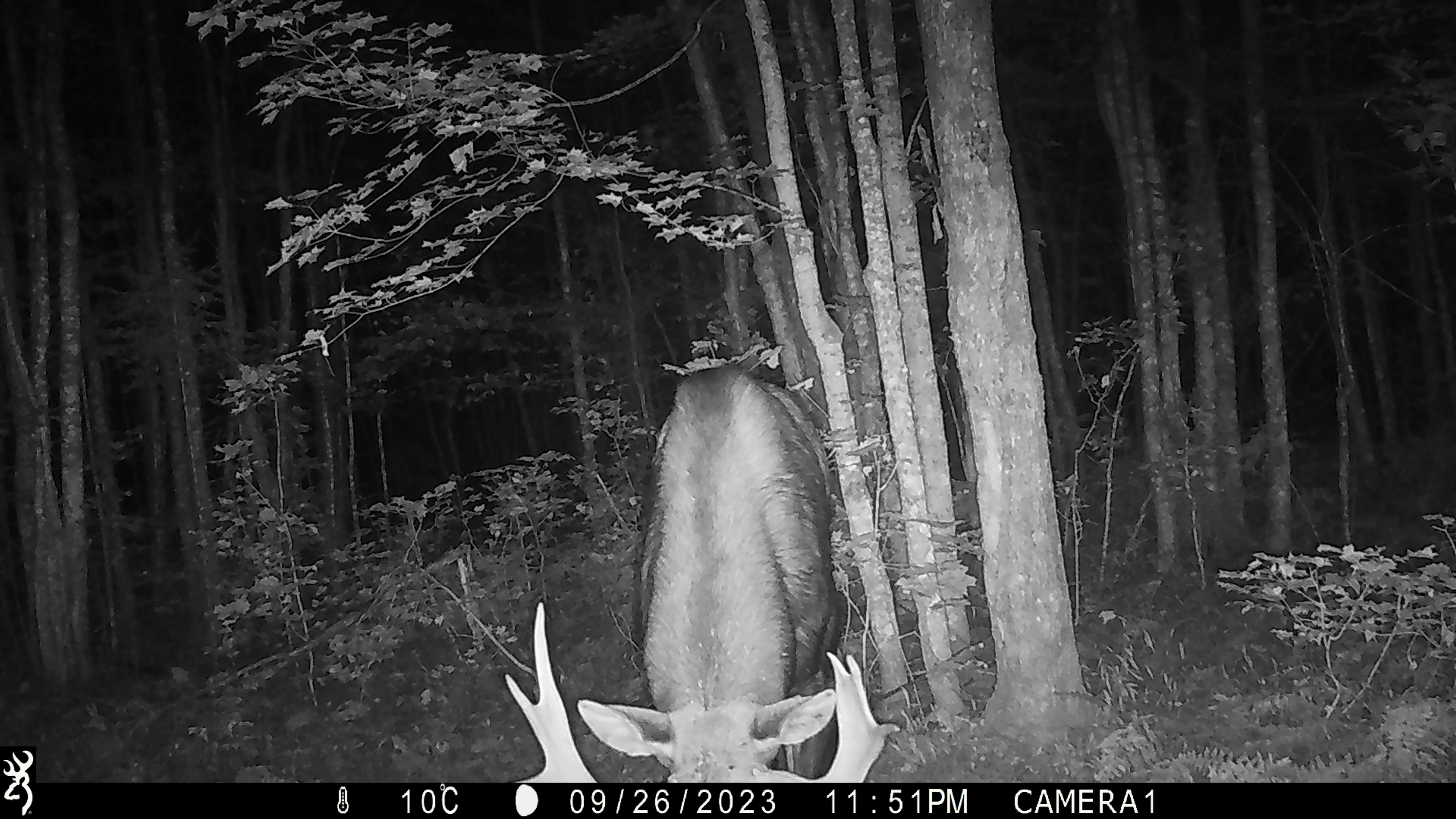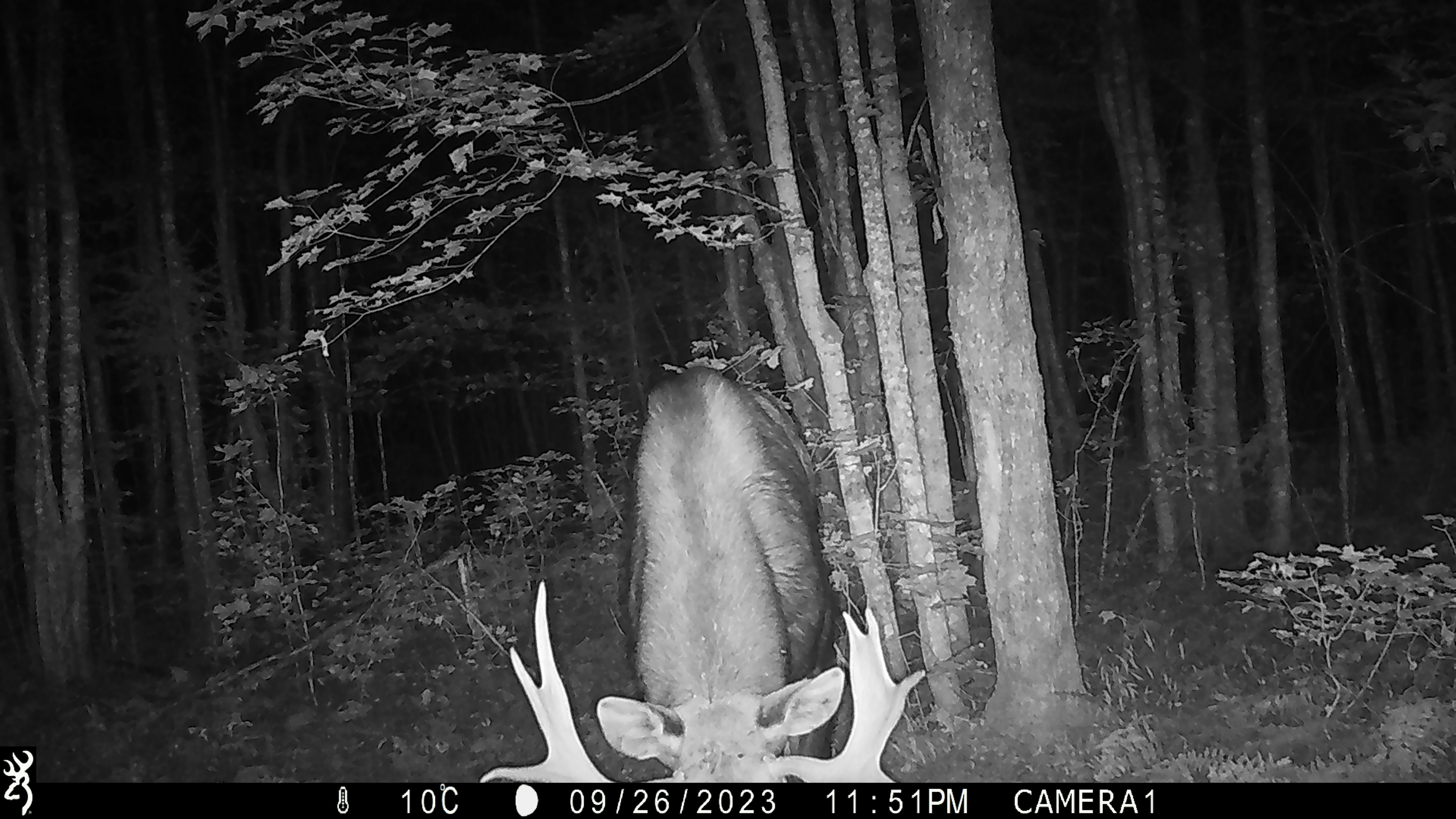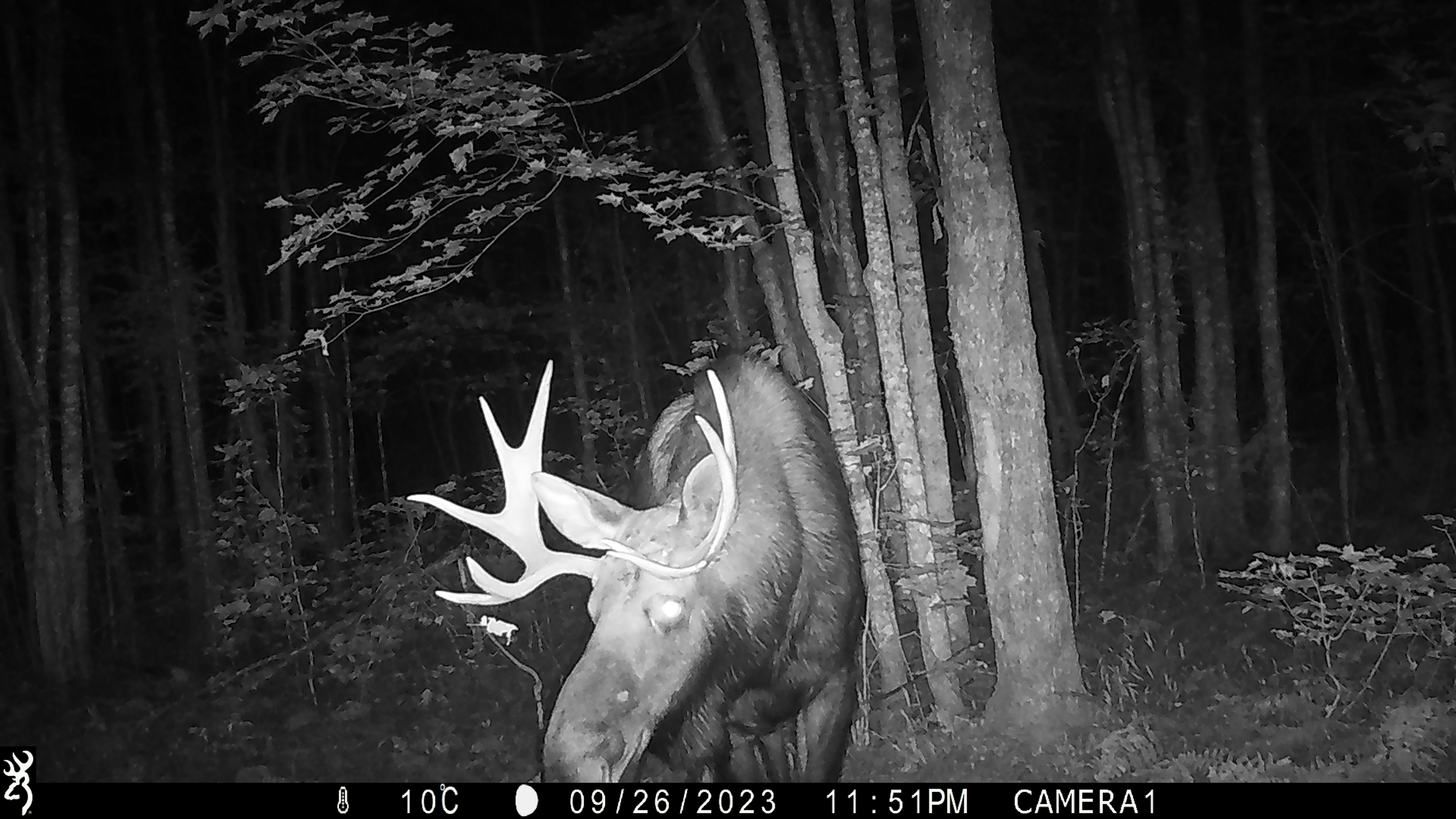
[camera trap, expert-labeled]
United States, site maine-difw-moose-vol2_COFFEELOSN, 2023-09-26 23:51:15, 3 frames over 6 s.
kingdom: Animalia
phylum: Chordata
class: Mammalia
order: Artiodactyla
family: Cervidae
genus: Alces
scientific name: Alces alces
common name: moose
Moose (Alces alces).